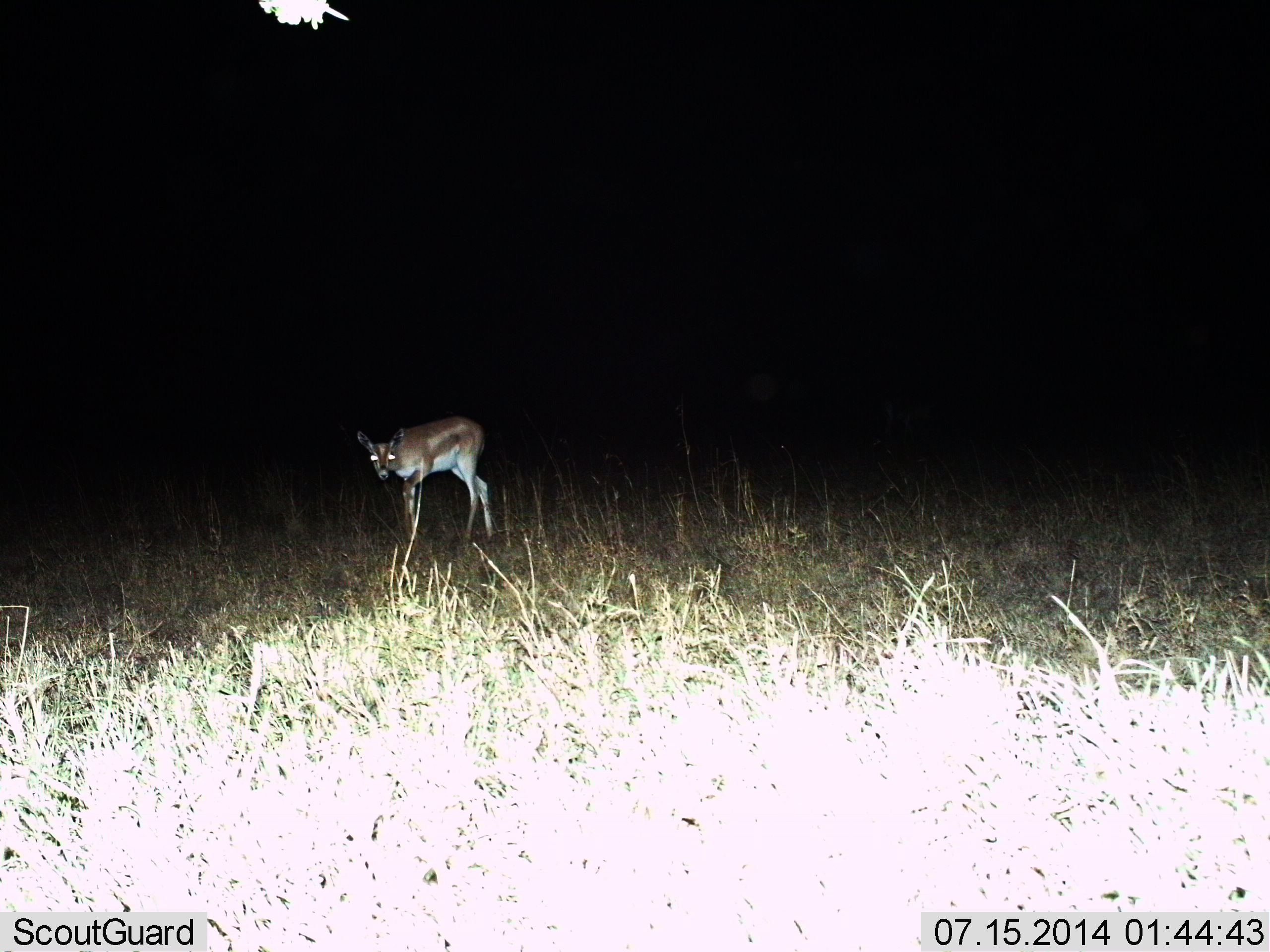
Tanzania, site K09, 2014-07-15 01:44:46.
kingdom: Animalia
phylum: Chordata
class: Mammalia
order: Artiodactyla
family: Bovidae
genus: Nanger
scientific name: Nanger granti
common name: grant's gazelle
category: gazellegrants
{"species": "gazellegrants (grant's gazelle) (Nanger granti)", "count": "1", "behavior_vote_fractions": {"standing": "40%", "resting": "0%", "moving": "70%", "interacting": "0%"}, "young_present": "10%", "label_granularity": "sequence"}